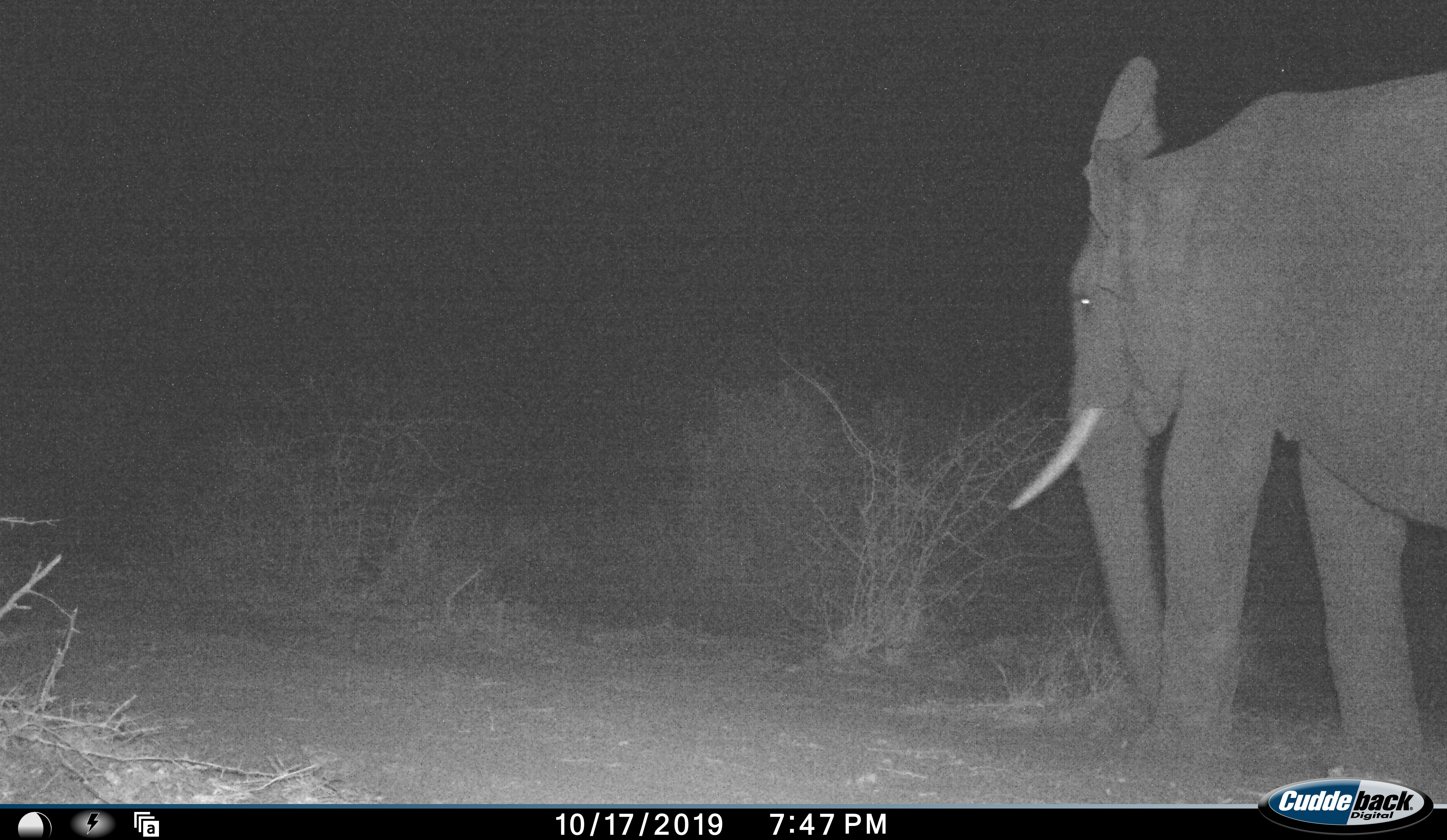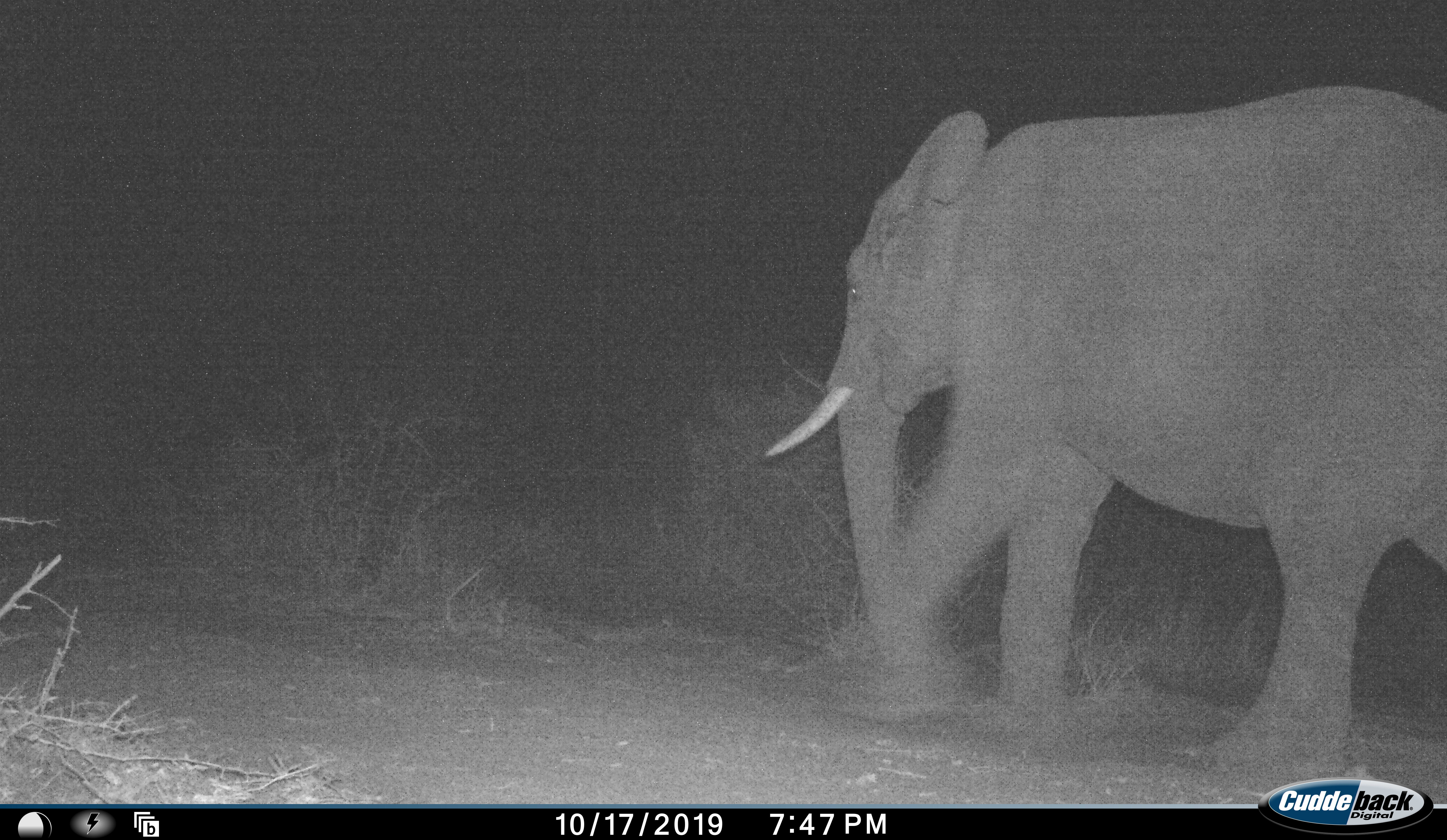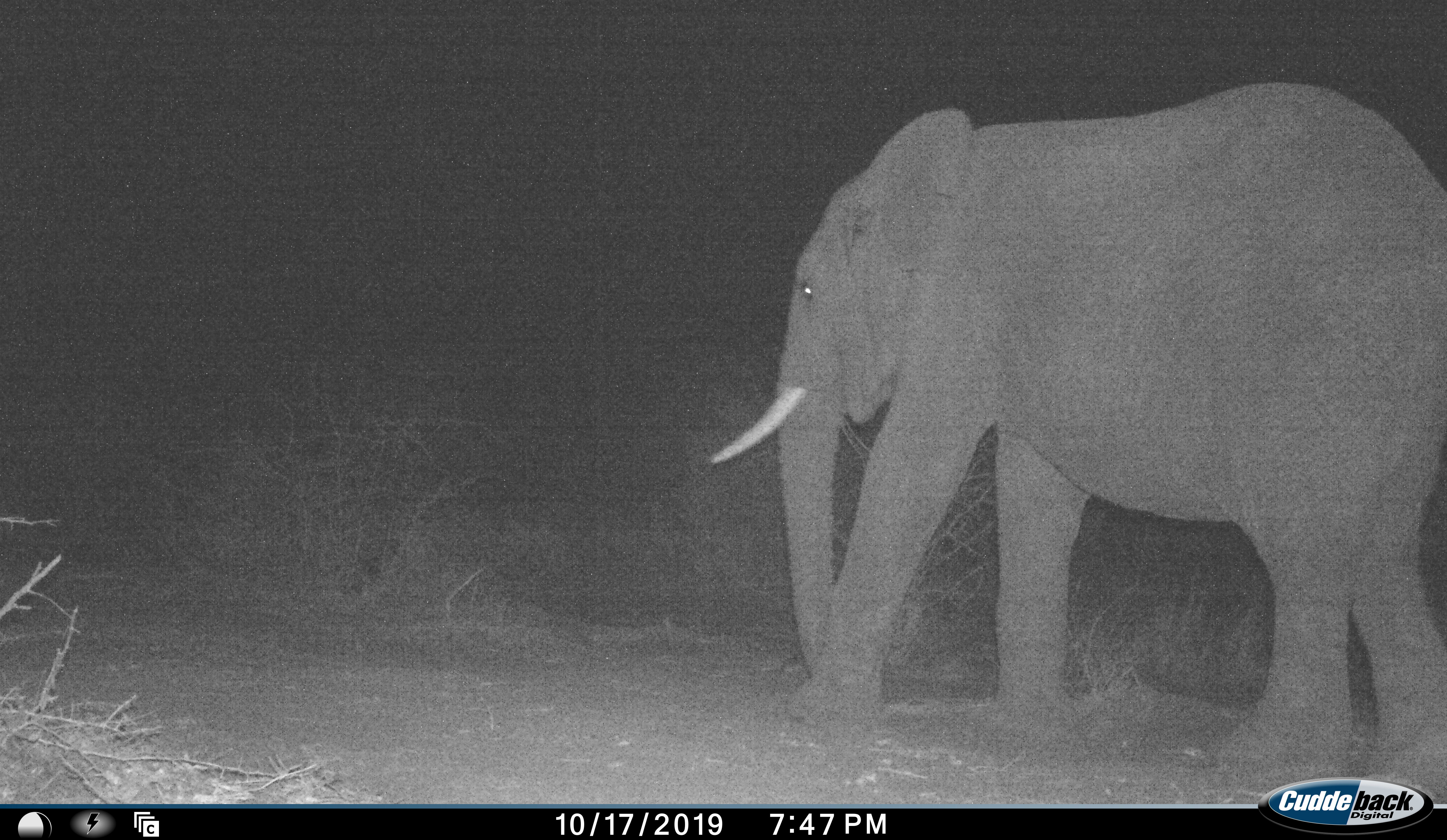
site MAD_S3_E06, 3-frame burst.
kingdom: Animalia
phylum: Chordata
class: Mammalia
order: Proboscidea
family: Elephantidae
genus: Loxodonta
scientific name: Loxodonta africana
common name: african bush elephant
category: elephant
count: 1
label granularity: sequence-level